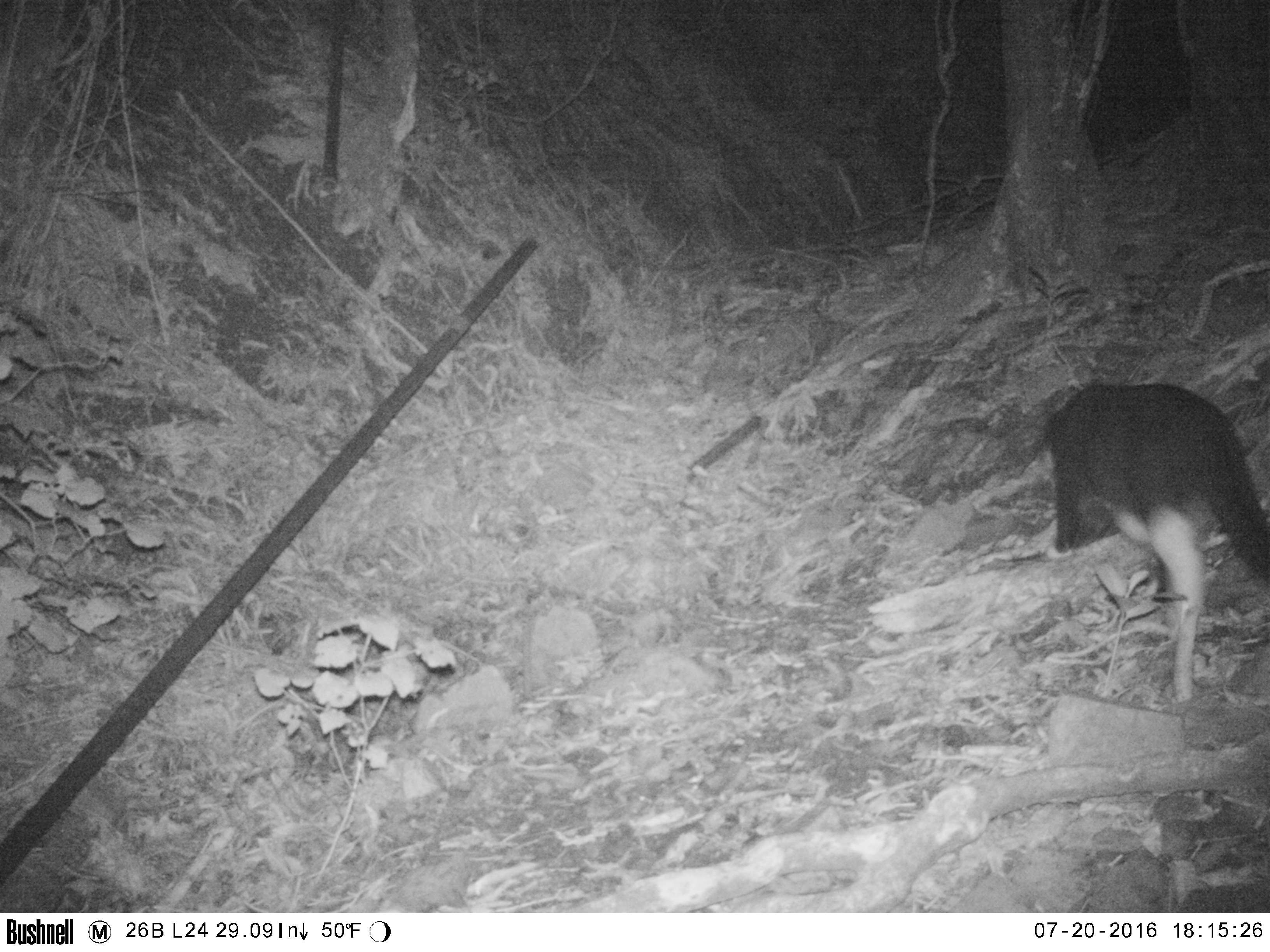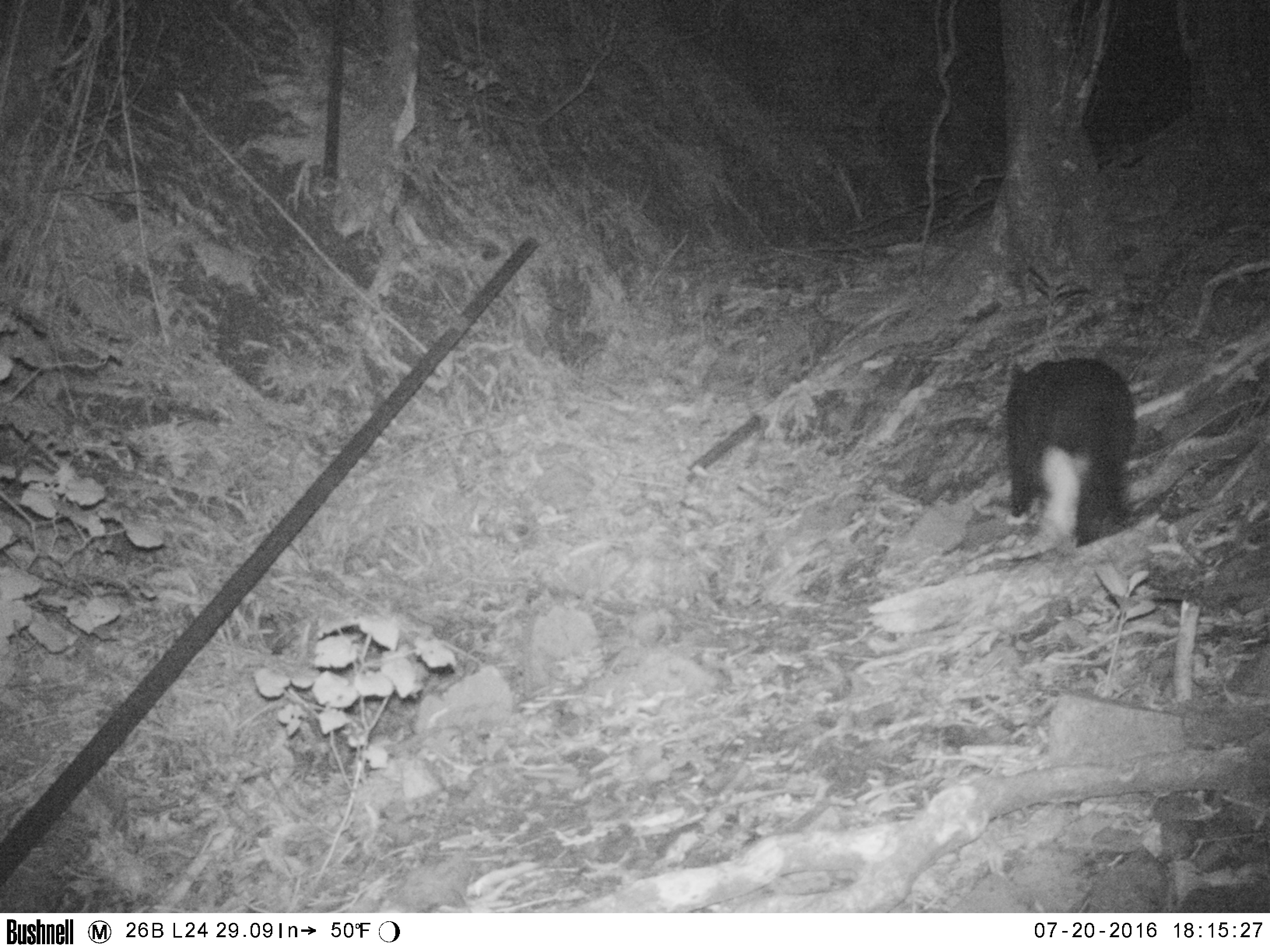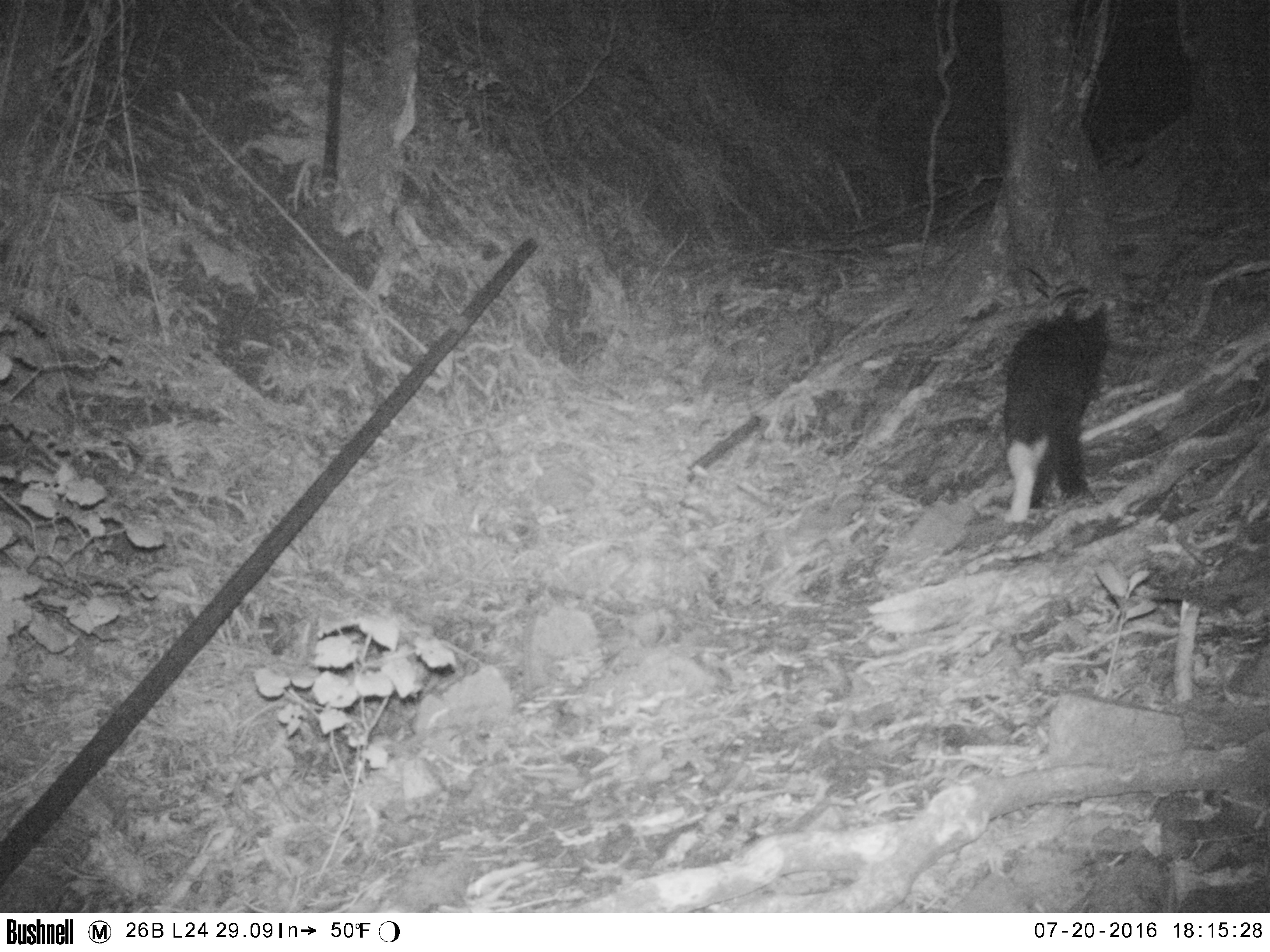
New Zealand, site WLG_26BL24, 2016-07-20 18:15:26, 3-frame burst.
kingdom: Animalia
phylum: Chordata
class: Mammalia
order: Carnivora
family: Felidae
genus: Felis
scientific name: Felis catus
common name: domestic cat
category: cat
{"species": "cat (domestic cat) (Felis catus)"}